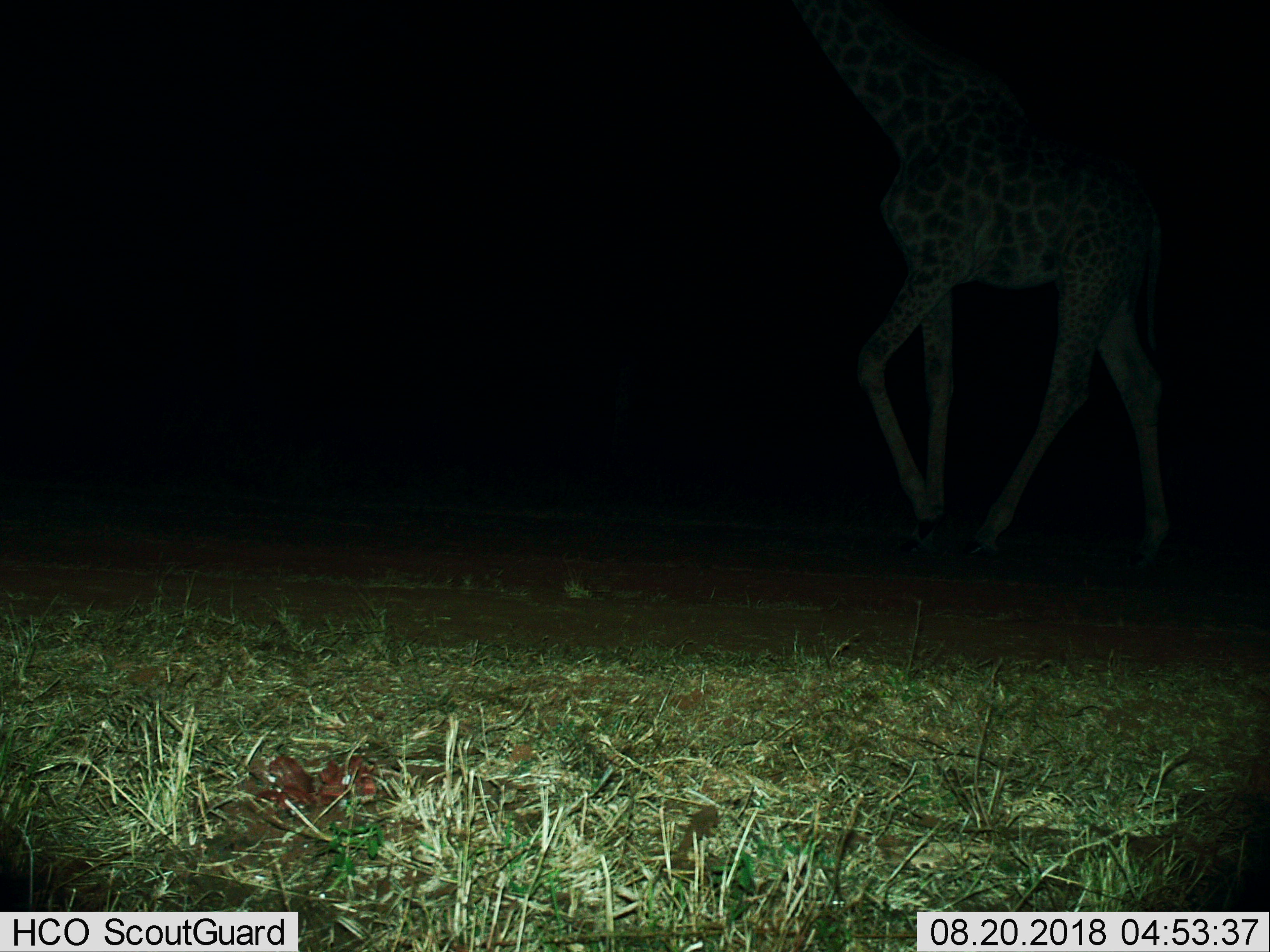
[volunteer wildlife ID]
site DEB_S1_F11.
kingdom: Animalia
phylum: Chordata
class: Mammalia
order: Artiodactyla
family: Giraffidae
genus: Giraffa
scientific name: Giraffa camelopardalis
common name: giraffe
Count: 1.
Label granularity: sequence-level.